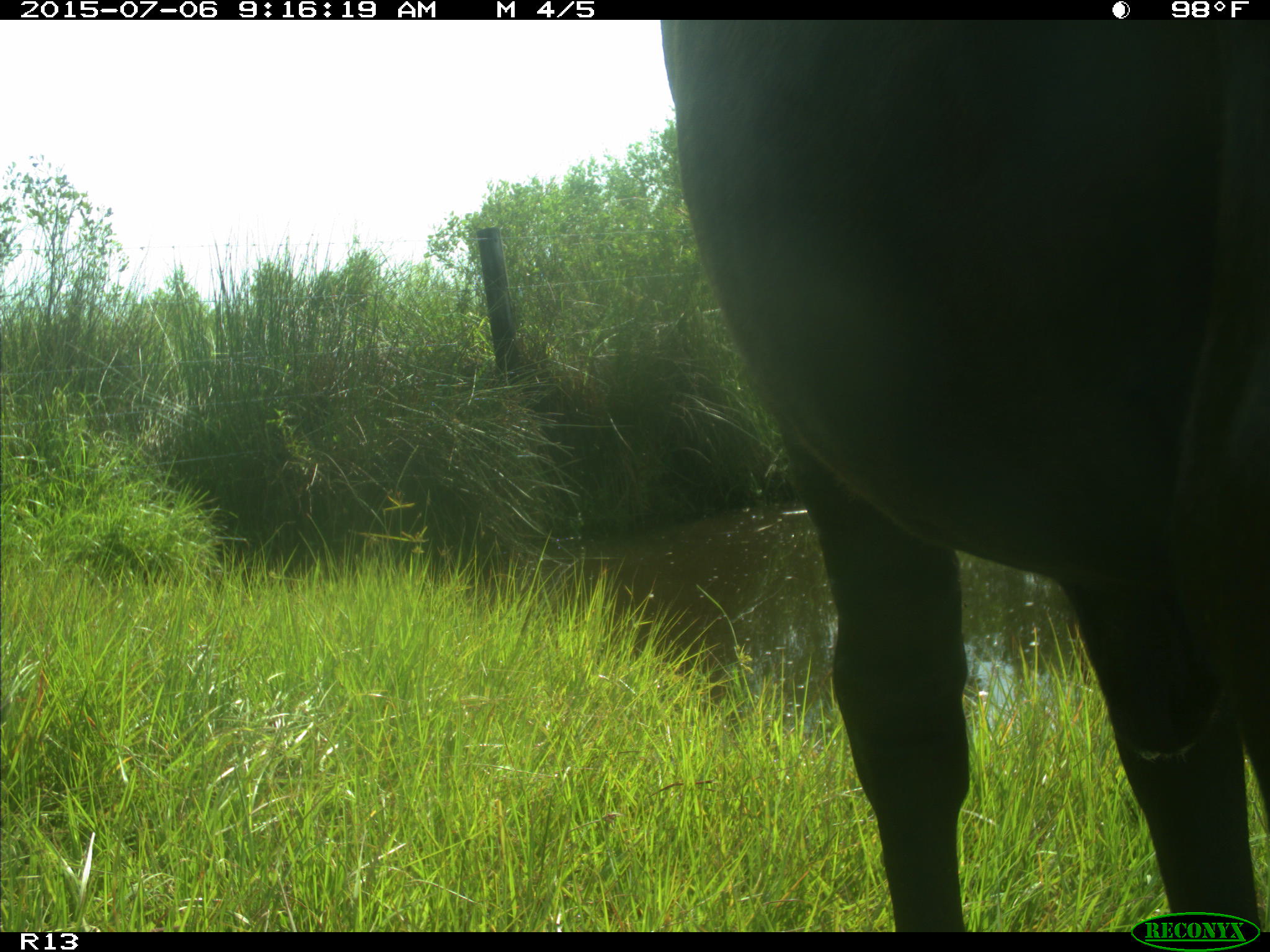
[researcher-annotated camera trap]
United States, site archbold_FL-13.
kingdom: Animalia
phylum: Chordata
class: Mammalia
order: Artiodactyla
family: Bovidae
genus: Bos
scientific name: Bos taurus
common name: domestic cow